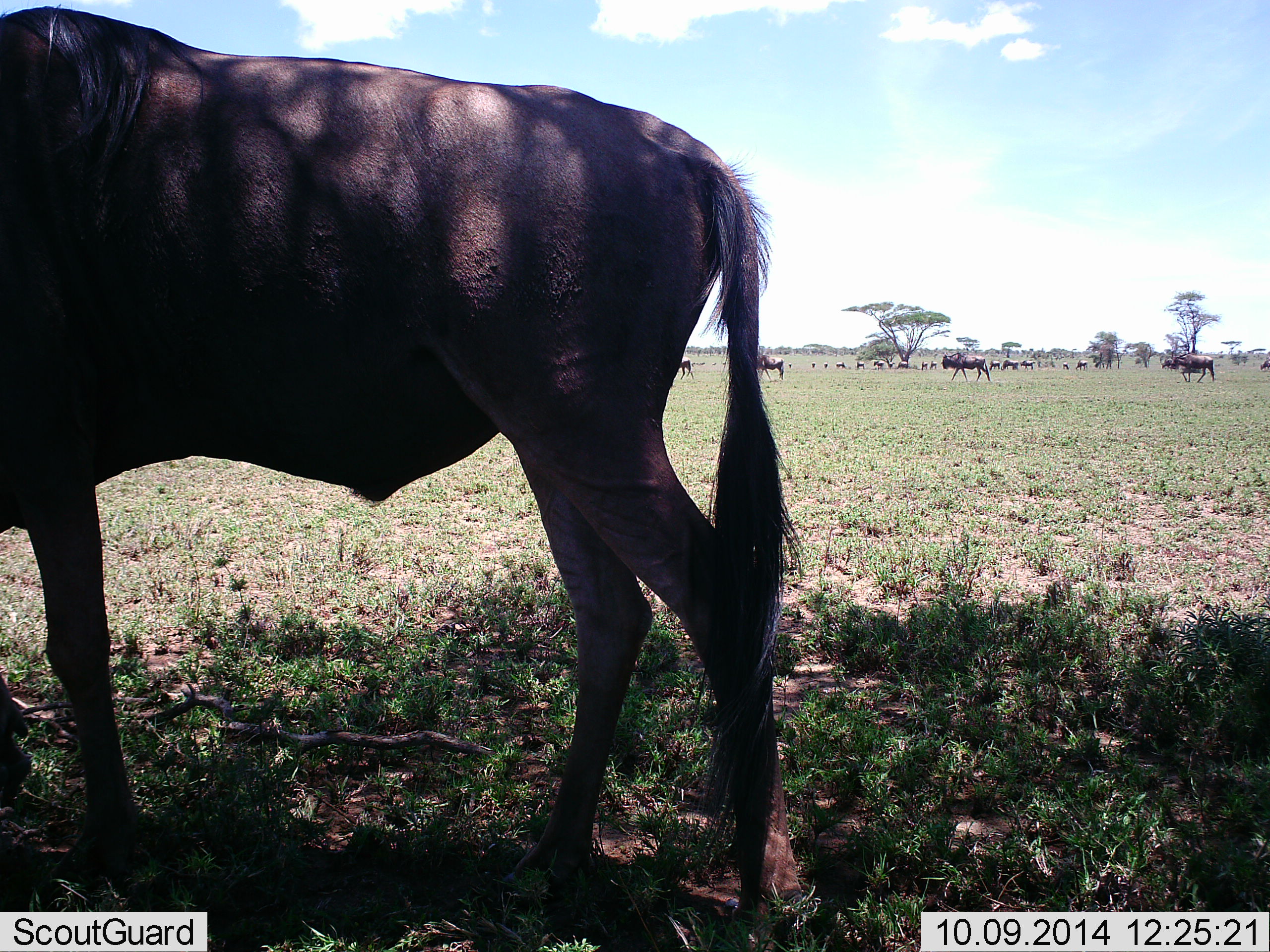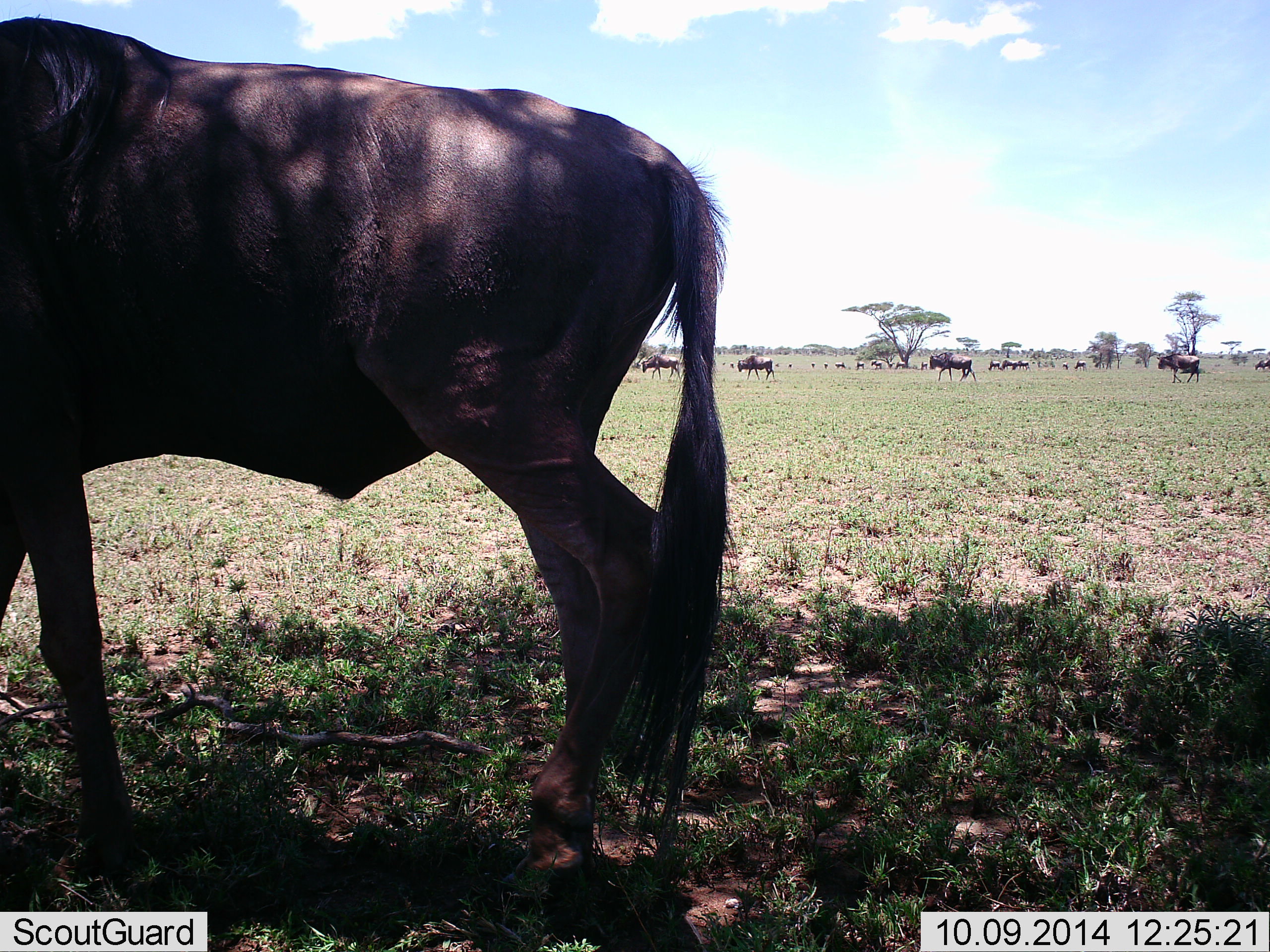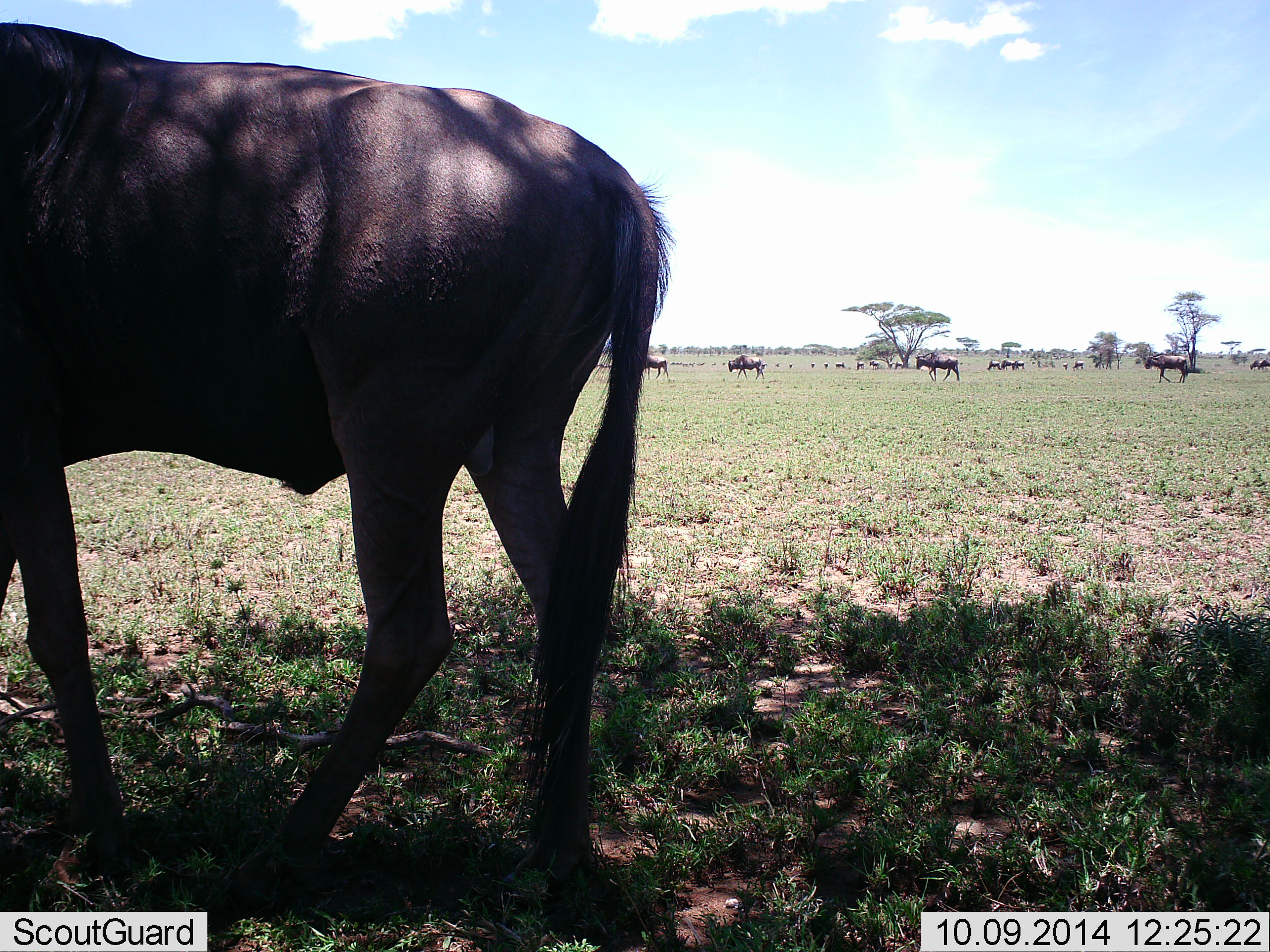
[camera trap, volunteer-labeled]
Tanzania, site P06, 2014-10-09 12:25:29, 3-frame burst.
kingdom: Animalia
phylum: Chordata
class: Mammalia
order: Artiodactyla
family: Bovidae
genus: Connochaetes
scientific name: Connochaetes taurinus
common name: blue wildebeest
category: wildebeest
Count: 11-50.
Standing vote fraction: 10%.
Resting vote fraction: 10%.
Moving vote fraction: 90%.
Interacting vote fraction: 0%.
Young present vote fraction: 0%.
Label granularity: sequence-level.